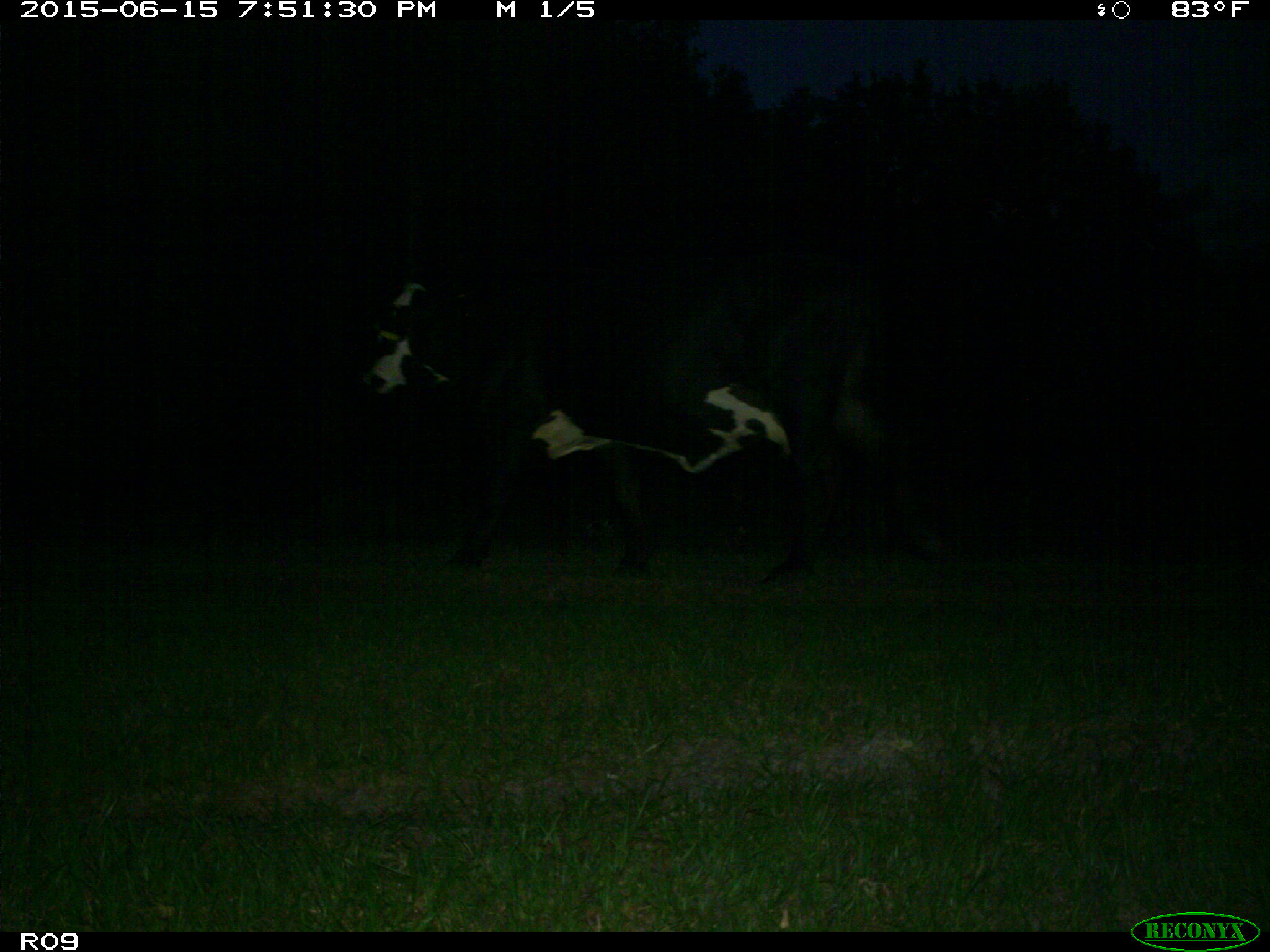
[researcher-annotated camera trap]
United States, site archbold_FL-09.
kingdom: Animalia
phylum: Chordata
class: Mammalia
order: Artiodactyla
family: Bovidae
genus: Bos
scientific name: Bos taurus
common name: domestic cow